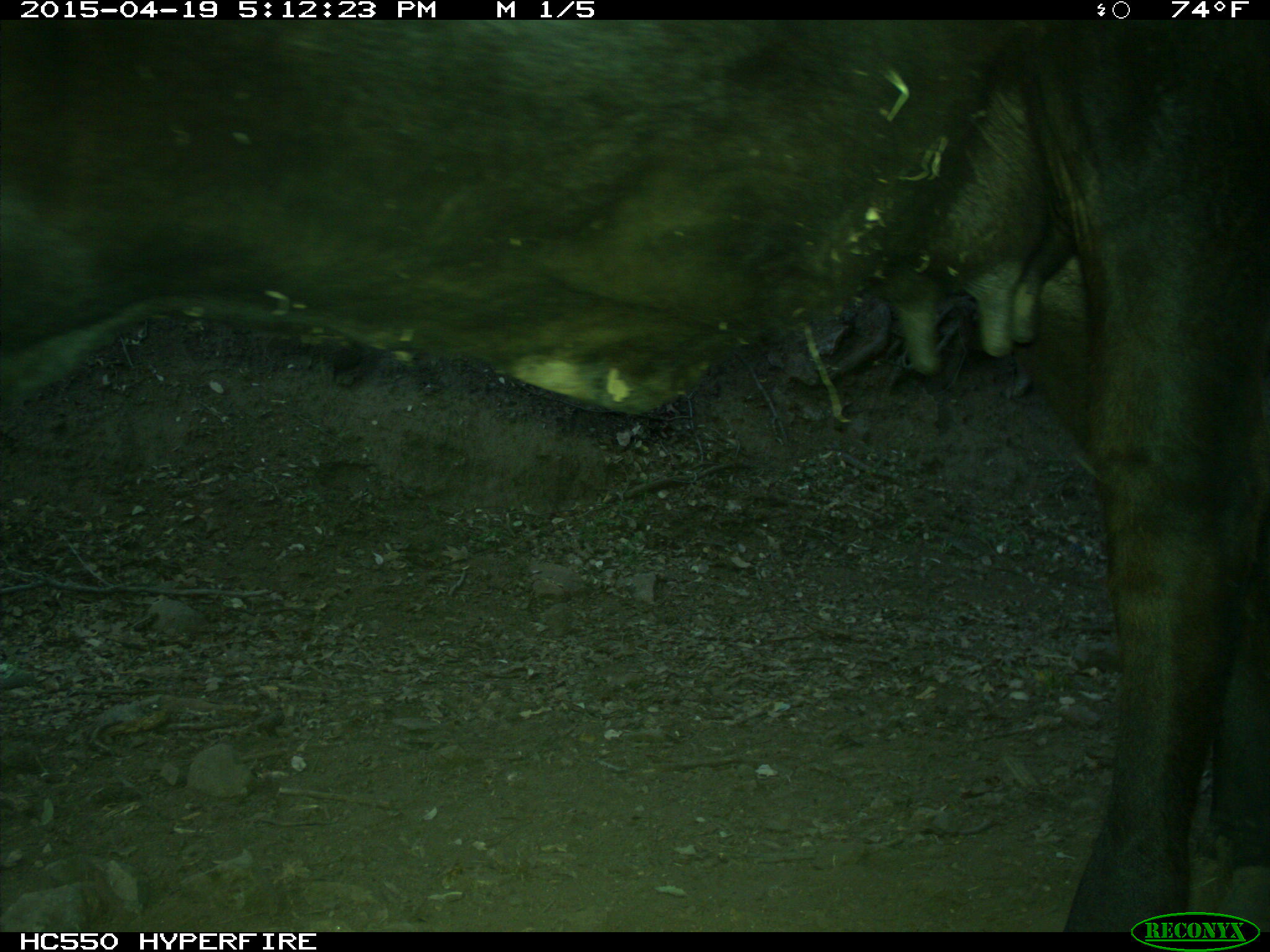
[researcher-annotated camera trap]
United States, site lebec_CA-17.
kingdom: Animalia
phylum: Chordata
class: Mammalia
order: Artiodactyla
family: Bovidae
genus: Bos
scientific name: Bos taurus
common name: domestic cow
Bos taurus (domestic cow).